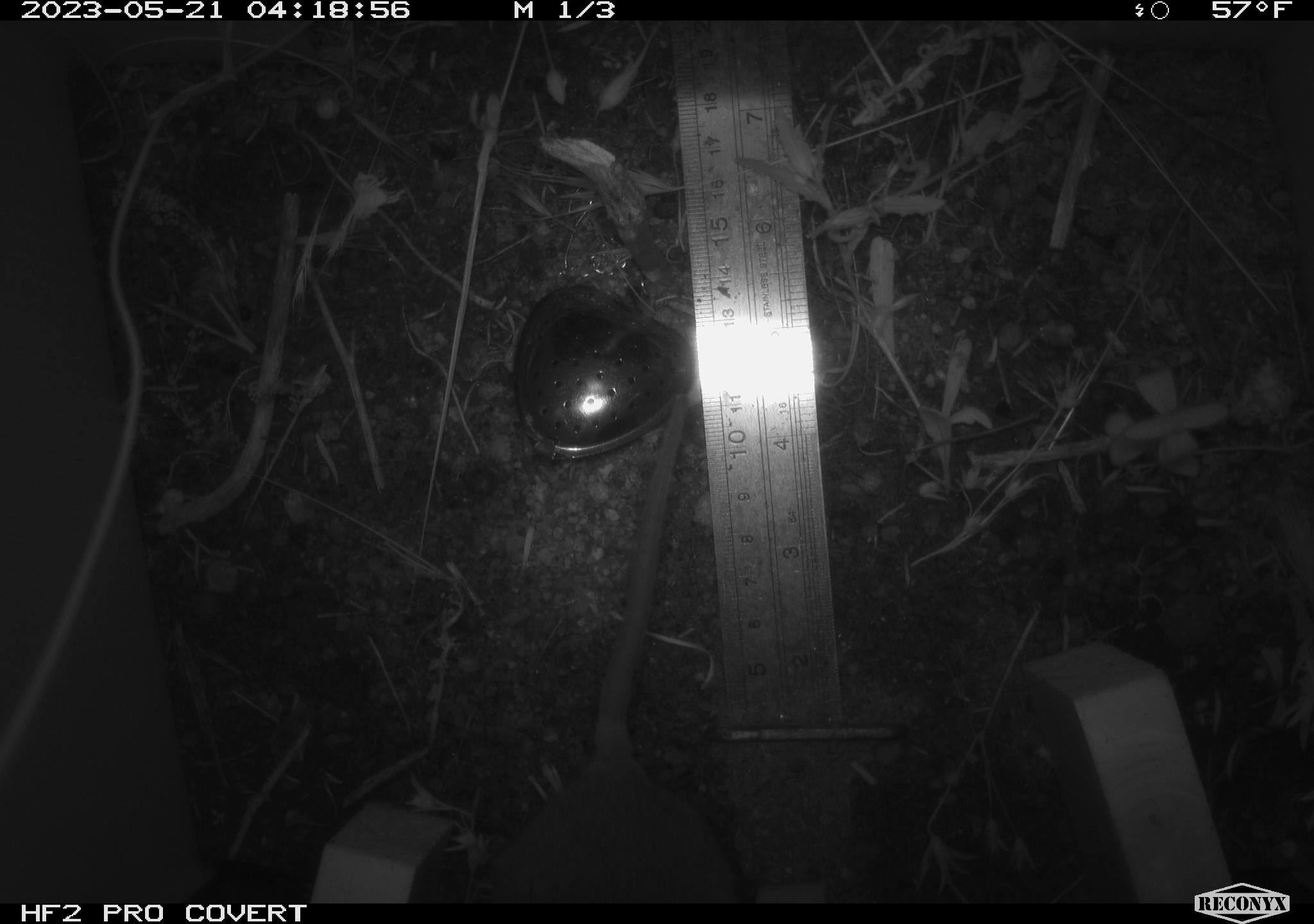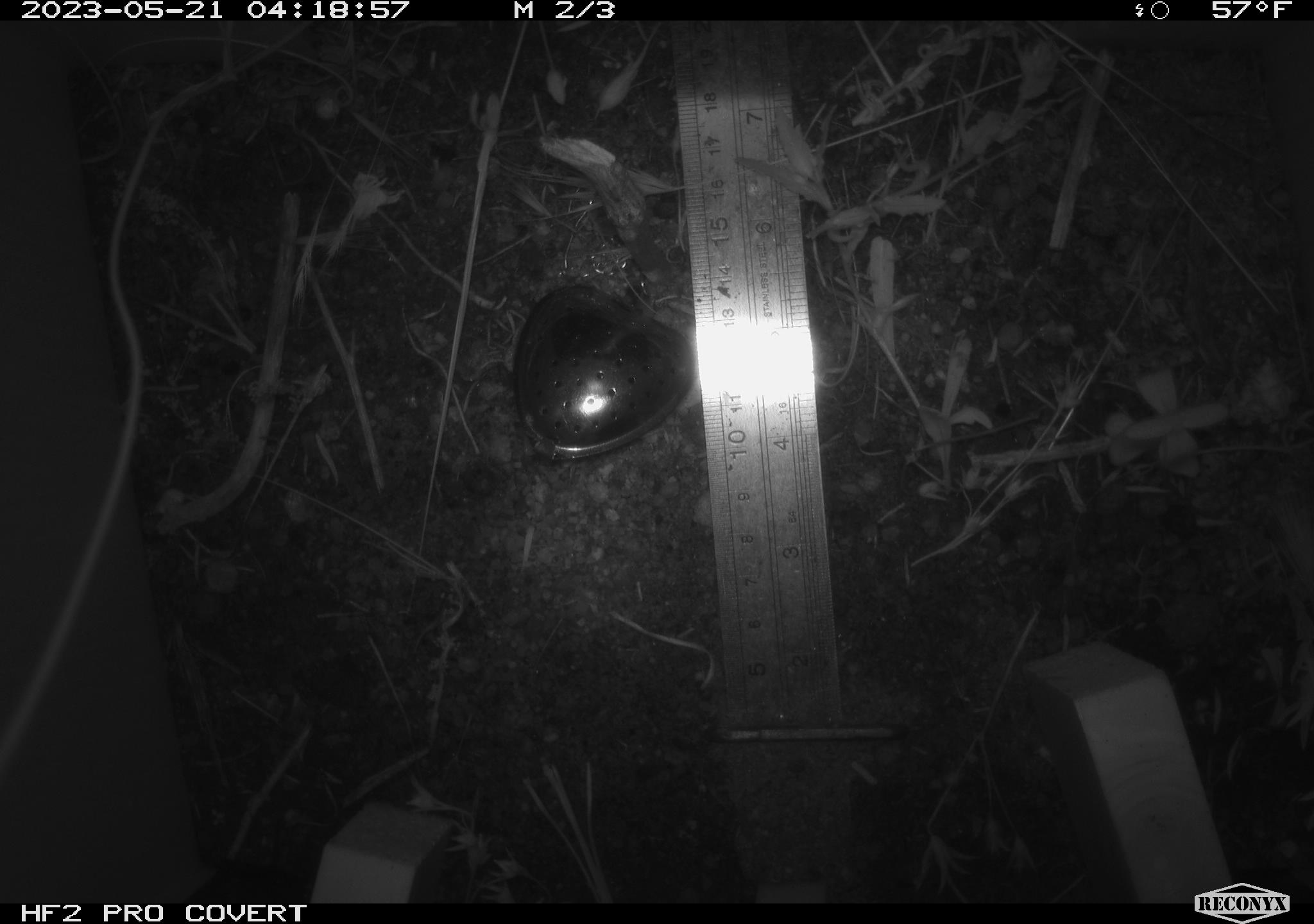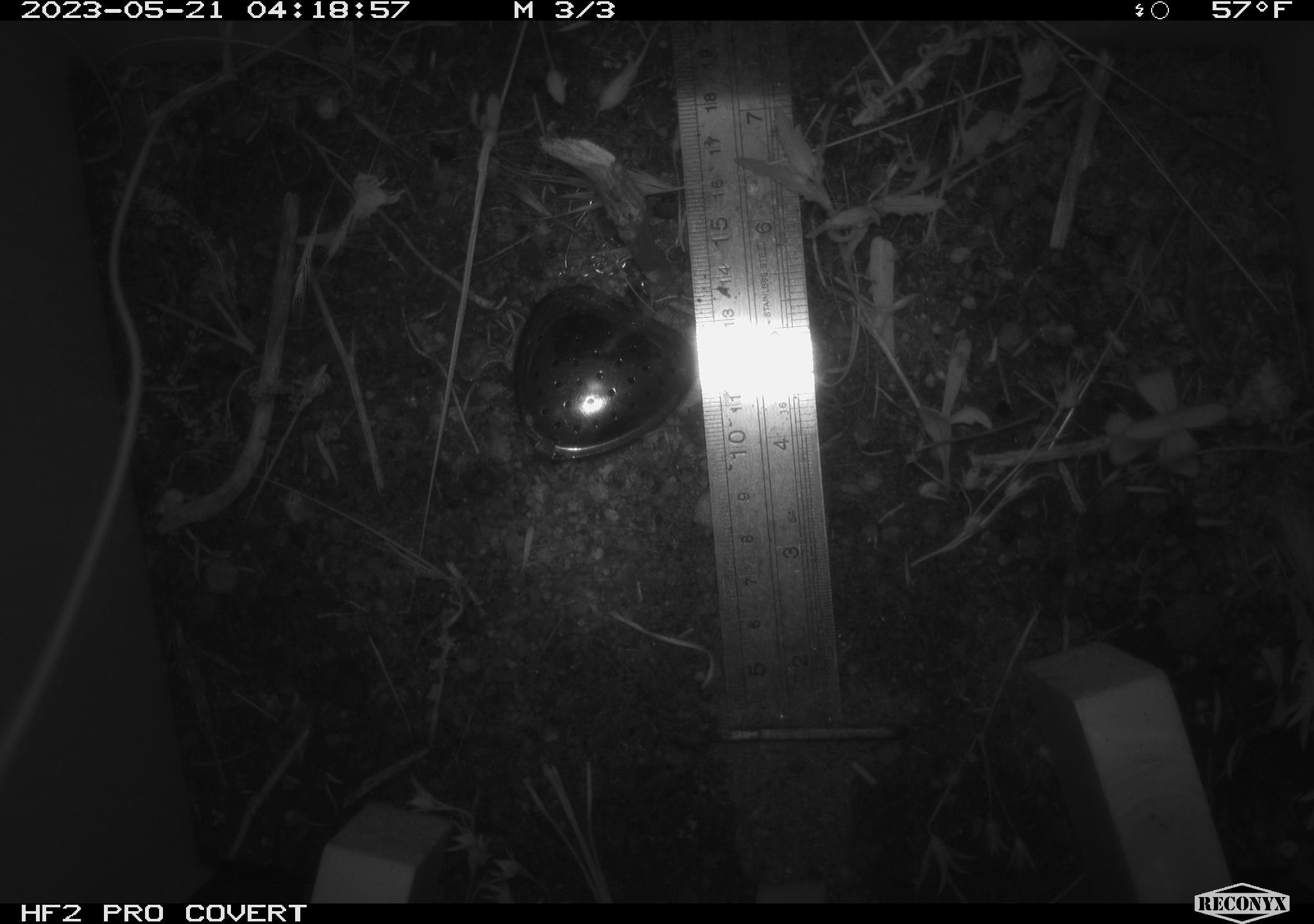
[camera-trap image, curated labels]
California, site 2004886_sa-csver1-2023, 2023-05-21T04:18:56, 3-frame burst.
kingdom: Animalia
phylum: Chordata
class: Mammalia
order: Rodentia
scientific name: Rodentia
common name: mouse species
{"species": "mouse species (Rodentia)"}